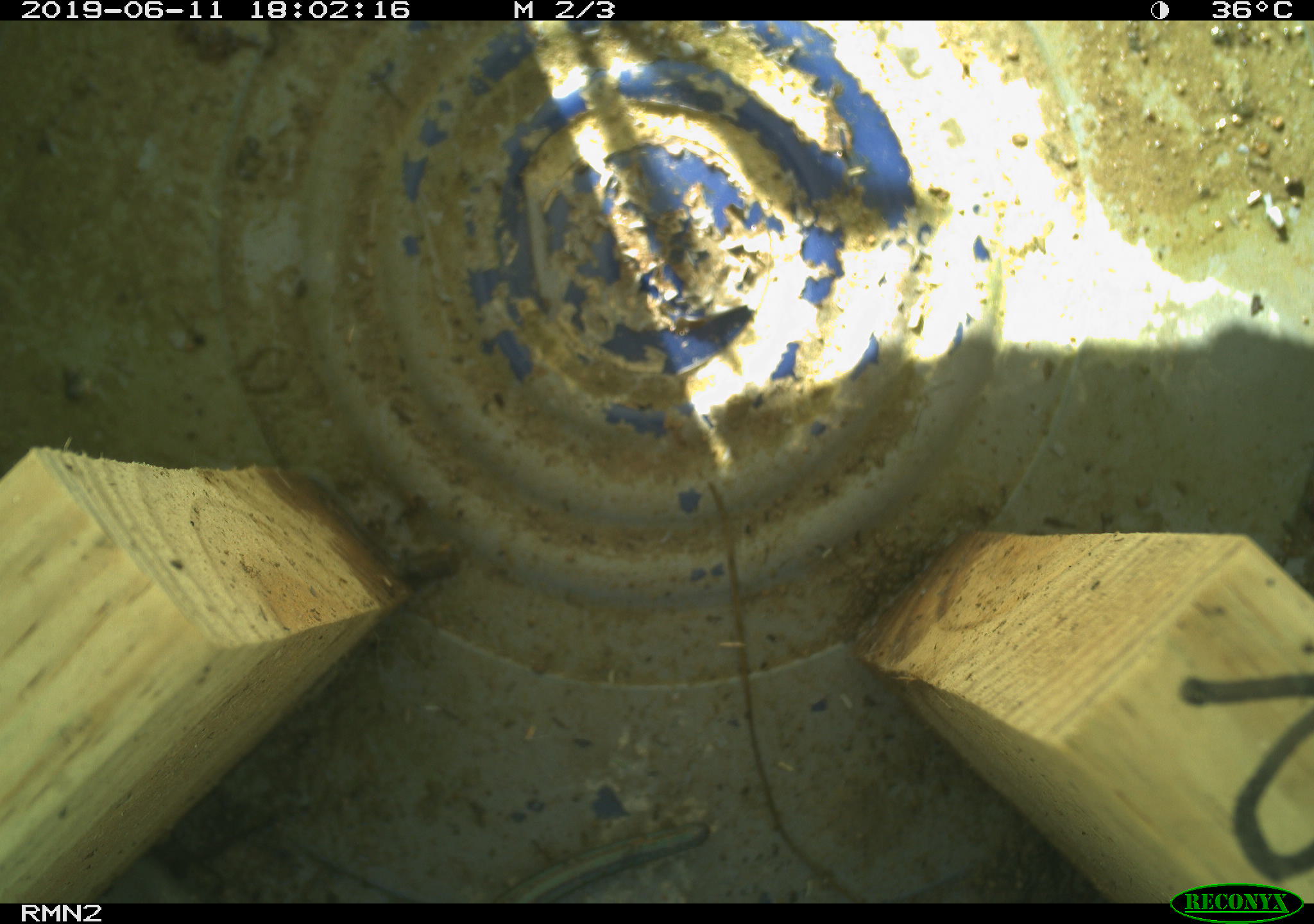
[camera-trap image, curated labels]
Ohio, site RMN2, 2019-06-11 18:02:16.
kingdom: Animalia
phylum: Chordata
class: Reptilia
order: Squamata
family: Scincidae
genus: Plestiodon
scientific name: Plestiodon fasciatus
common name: common five-lined skink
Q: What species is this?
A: Common five-lined skink (Plestiodon fasciatus).